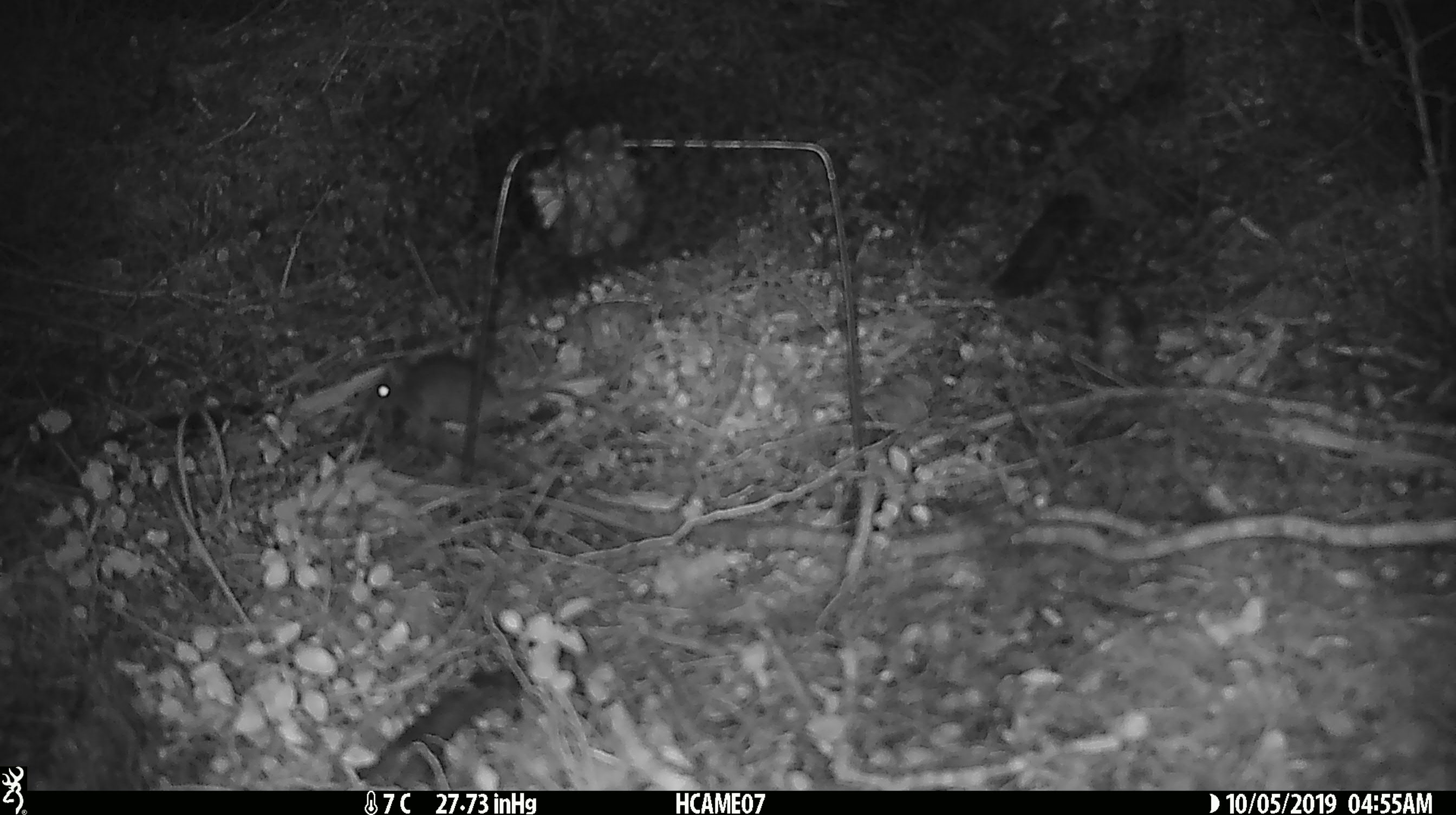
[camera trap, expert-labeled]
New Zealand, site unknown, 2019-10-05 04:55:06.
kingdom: Animalia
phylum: Chordata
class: Mammalia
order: Rodentia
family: Muridae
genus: Mus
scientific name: Mus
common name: mouse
Mouse (Mus).